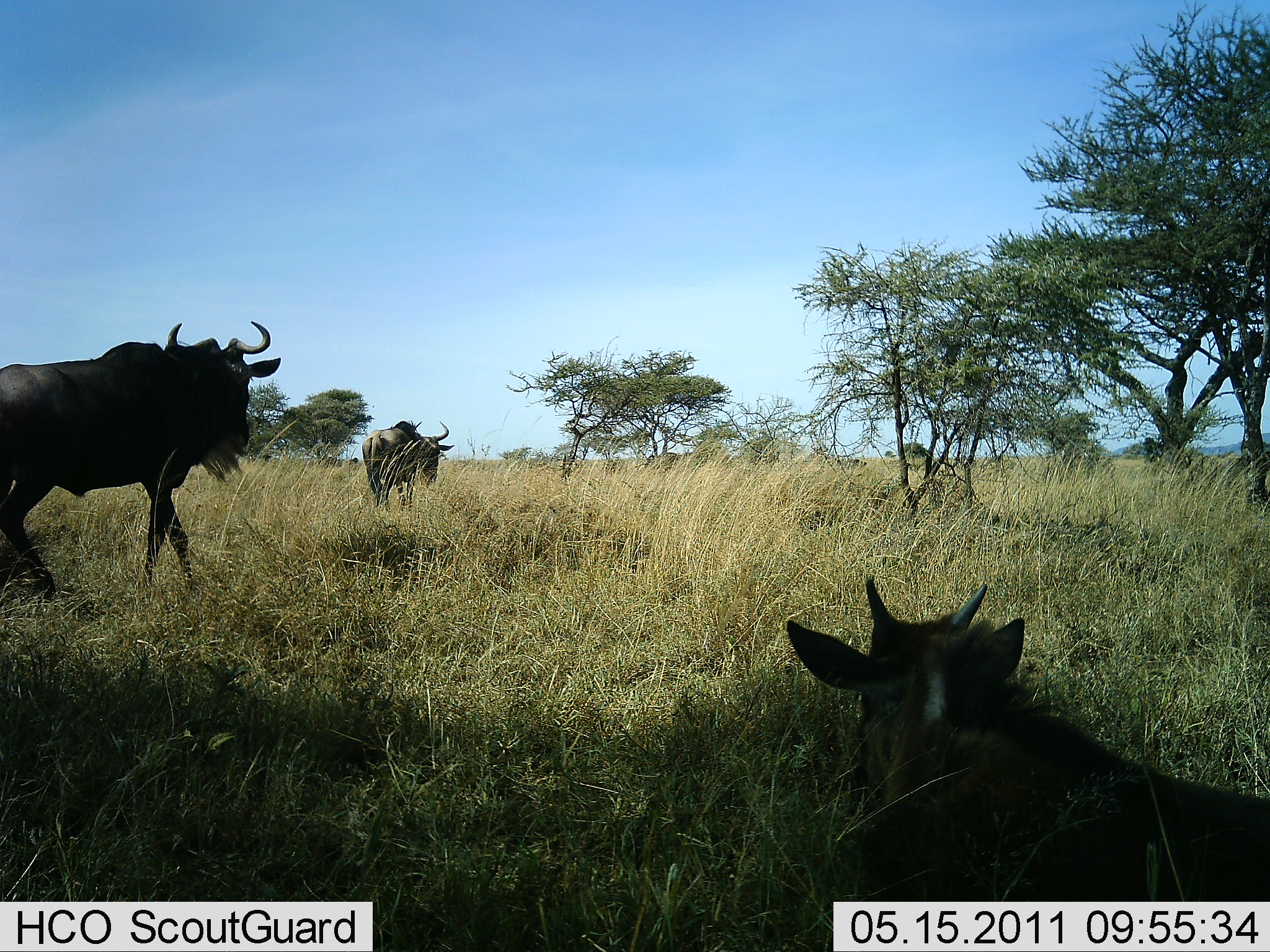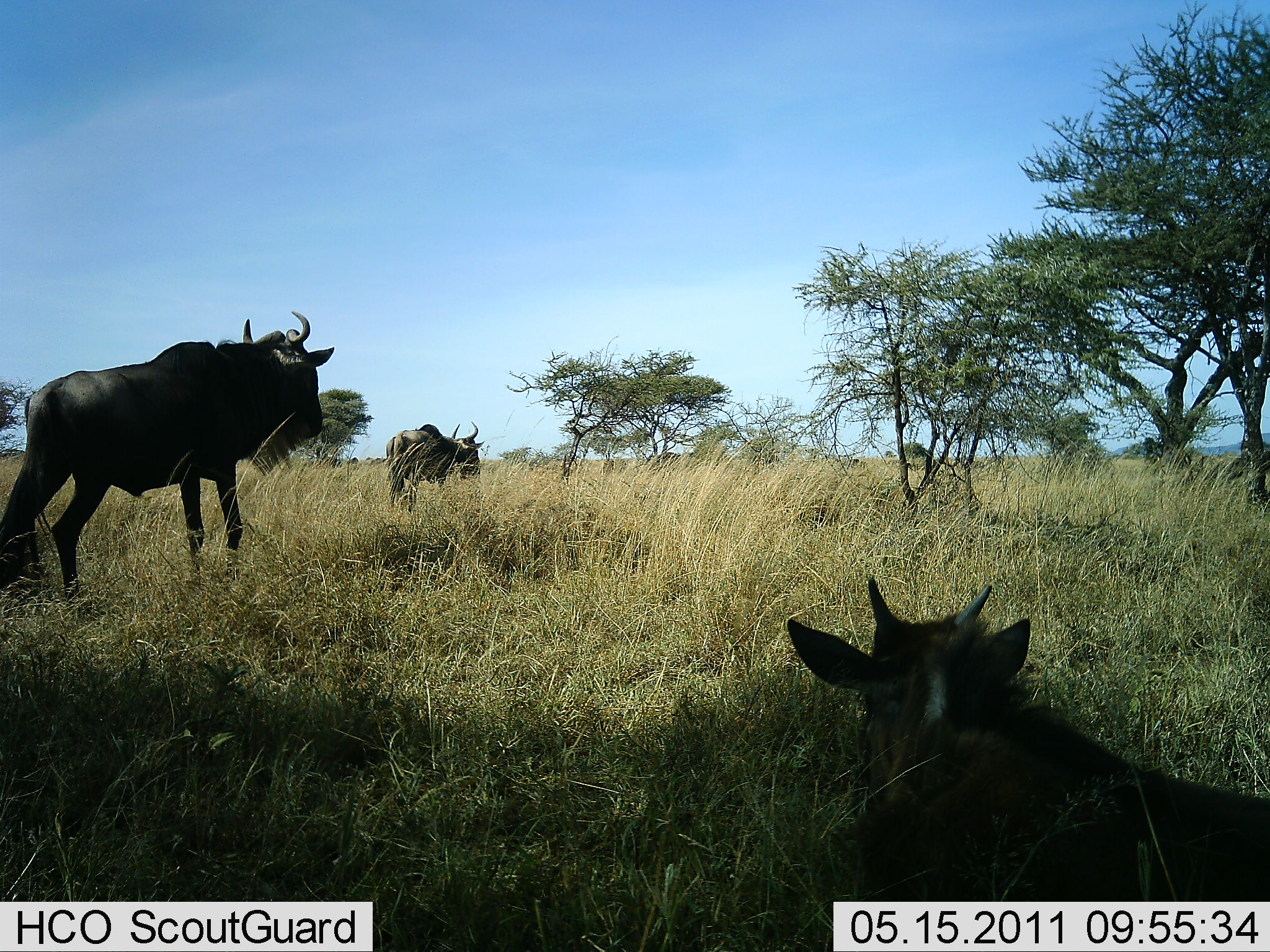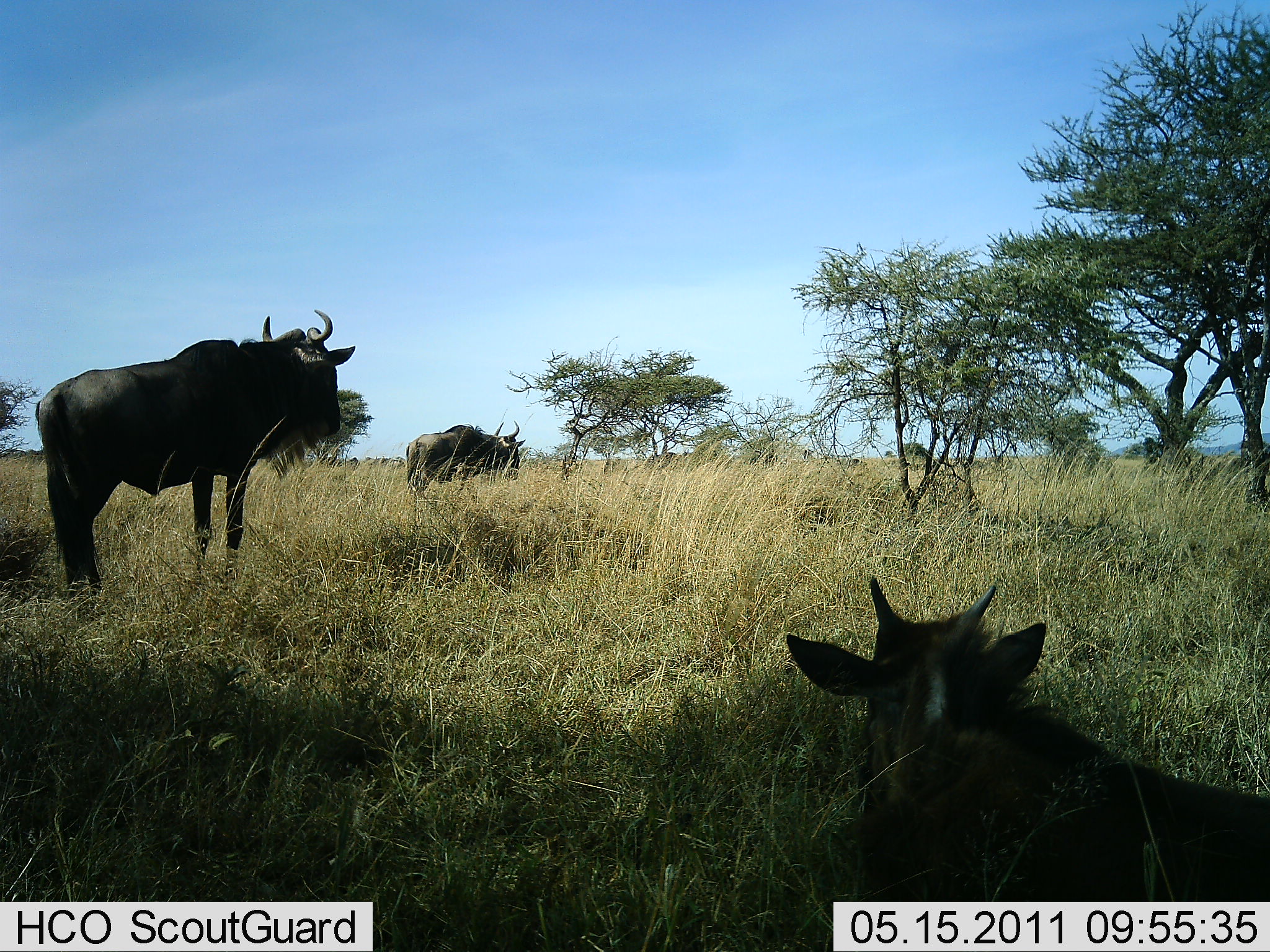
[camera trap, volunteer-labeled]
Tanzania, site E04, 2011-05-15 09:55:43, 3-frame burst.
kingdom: Animalia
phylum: Chordata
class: Mammalia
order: Artiodactyla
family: Bovidae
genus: Connochaetes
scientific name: Connochaetes taurinus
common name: blue wildebeest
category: wildebeest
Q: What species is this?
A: Wildebeest (blue wildebeest) (Connochaetes taurinus).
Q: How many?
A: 3.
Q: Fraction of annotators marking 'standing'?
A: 80%.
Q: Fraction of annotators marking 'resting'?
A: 100%.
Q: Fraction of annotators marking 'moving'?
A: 40%.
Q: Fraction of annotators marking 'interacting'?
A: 0%.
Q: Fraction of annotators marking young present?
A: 20%.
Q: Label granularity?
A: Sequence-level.